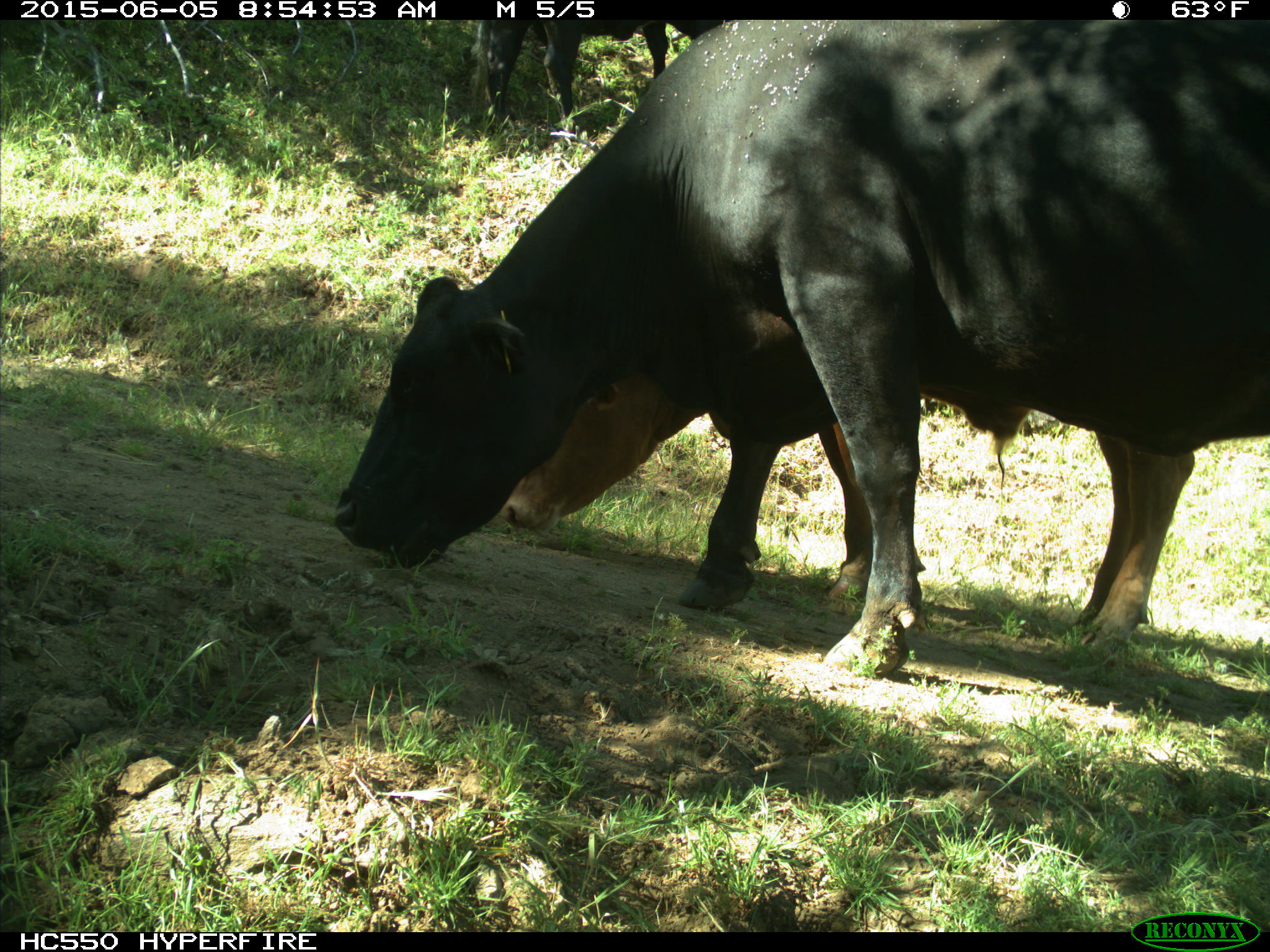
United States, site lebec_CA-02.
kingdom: Animalia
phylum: Chordata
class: Mammalia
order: Artiodactyla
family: Bovidae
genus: Bos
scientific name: Bos taurus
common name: domestic cow